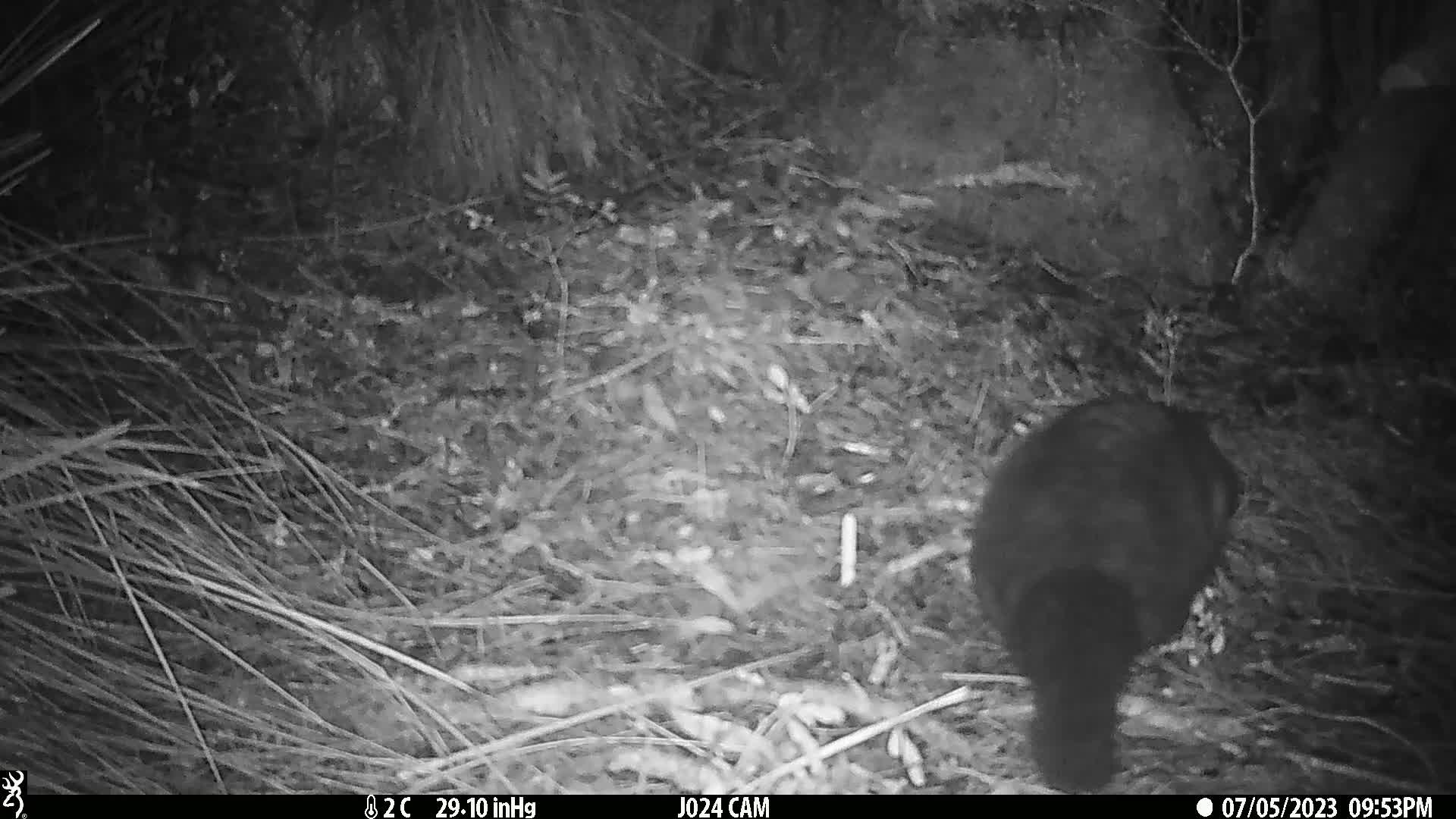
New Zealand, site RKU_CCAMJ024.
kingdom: Animalia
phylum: Chordata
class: Mammalia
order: Diprotodontia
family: Phalangeridae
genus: Trichosurus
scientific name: Trichosurus vulpecula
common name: common brushtail possum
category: possum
Possum (common brushtail possum) (Trichosurus vulpecula).